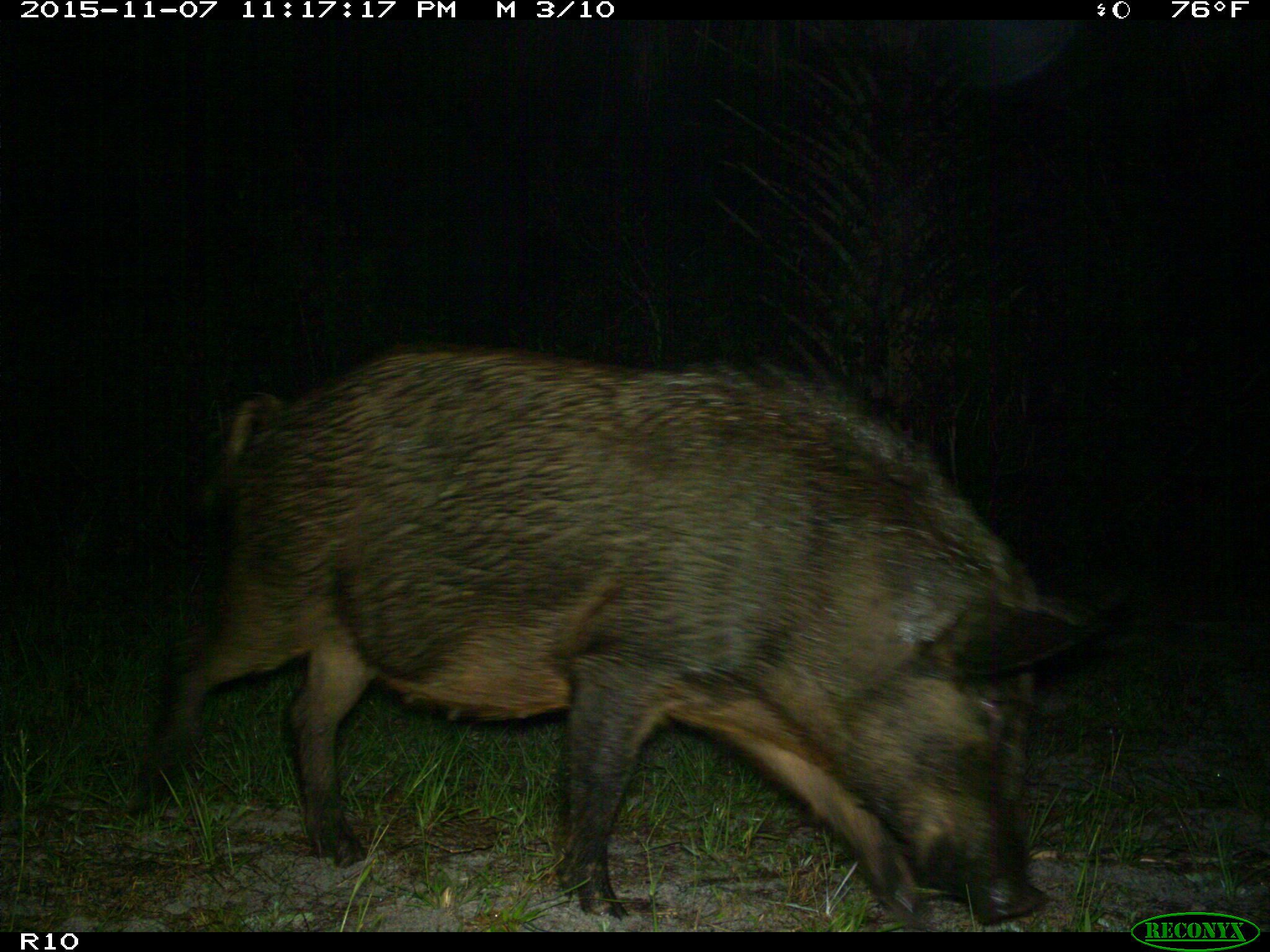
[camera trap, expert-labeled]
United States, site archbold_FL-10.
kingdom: Animalia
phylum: Chordata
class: Mammalia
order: Artiodactyla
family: Suidae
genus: Sus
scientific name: Sus scrofa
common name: wild boar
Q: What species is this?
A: Sus scrofa (wild boar).